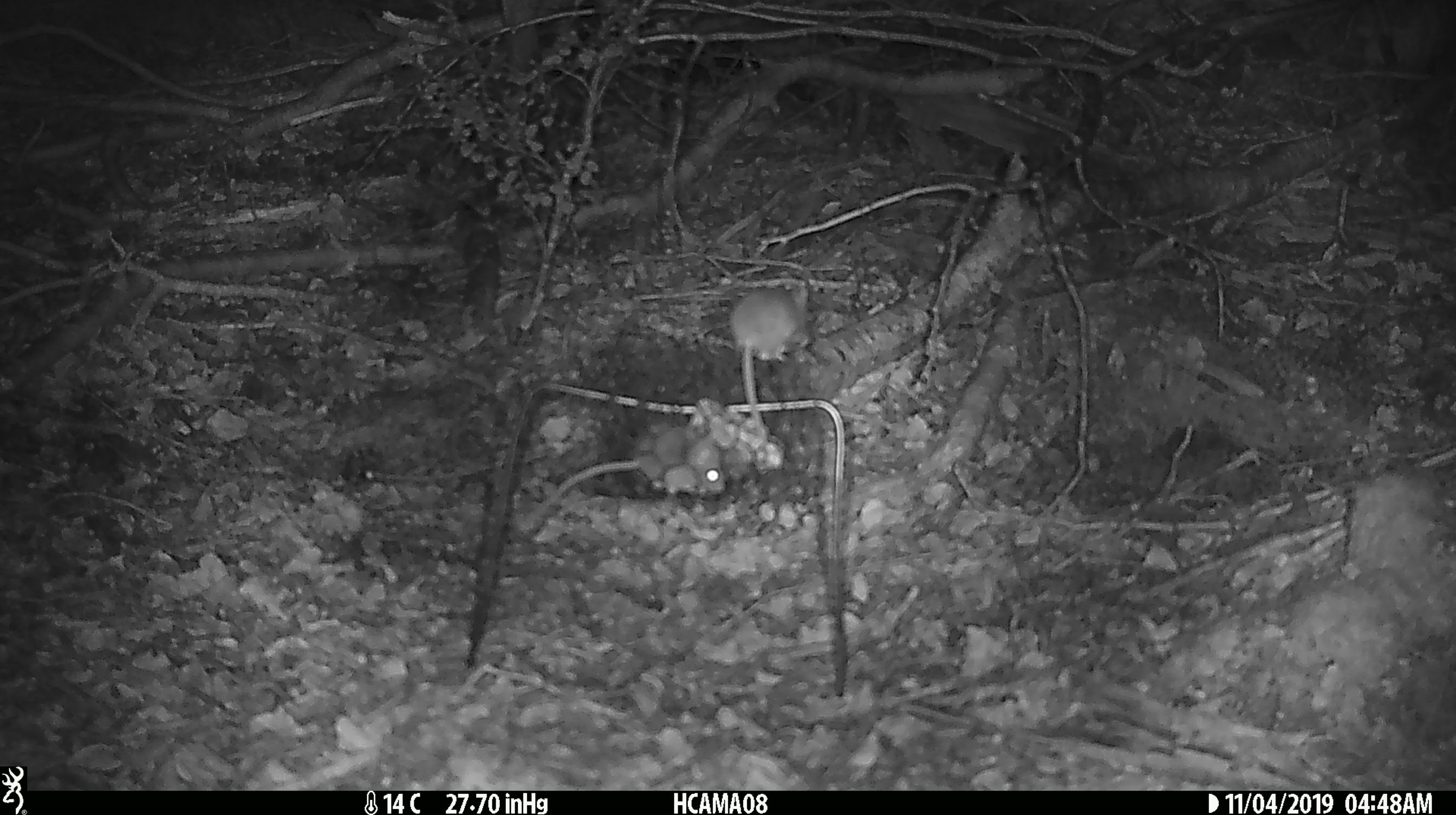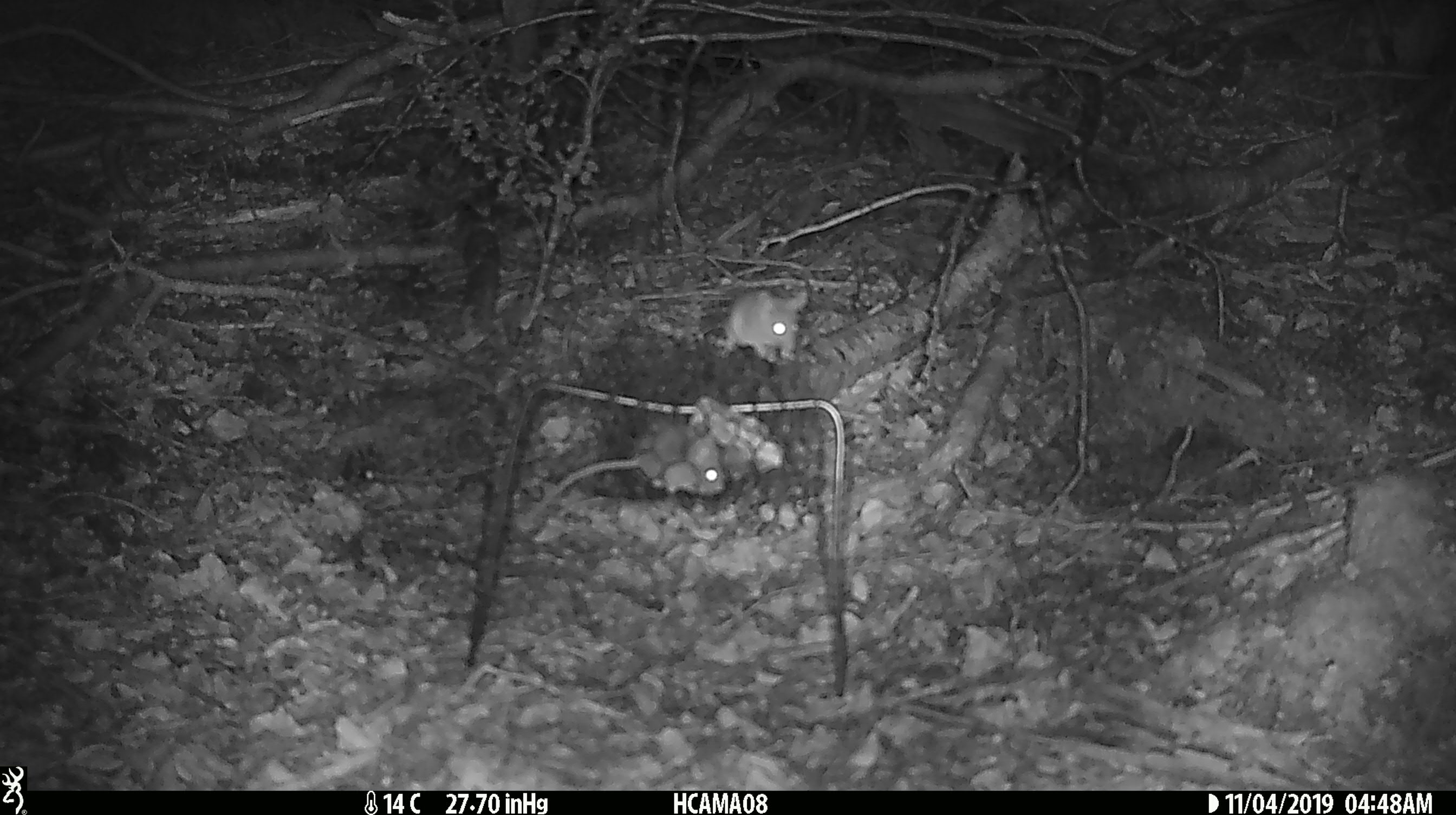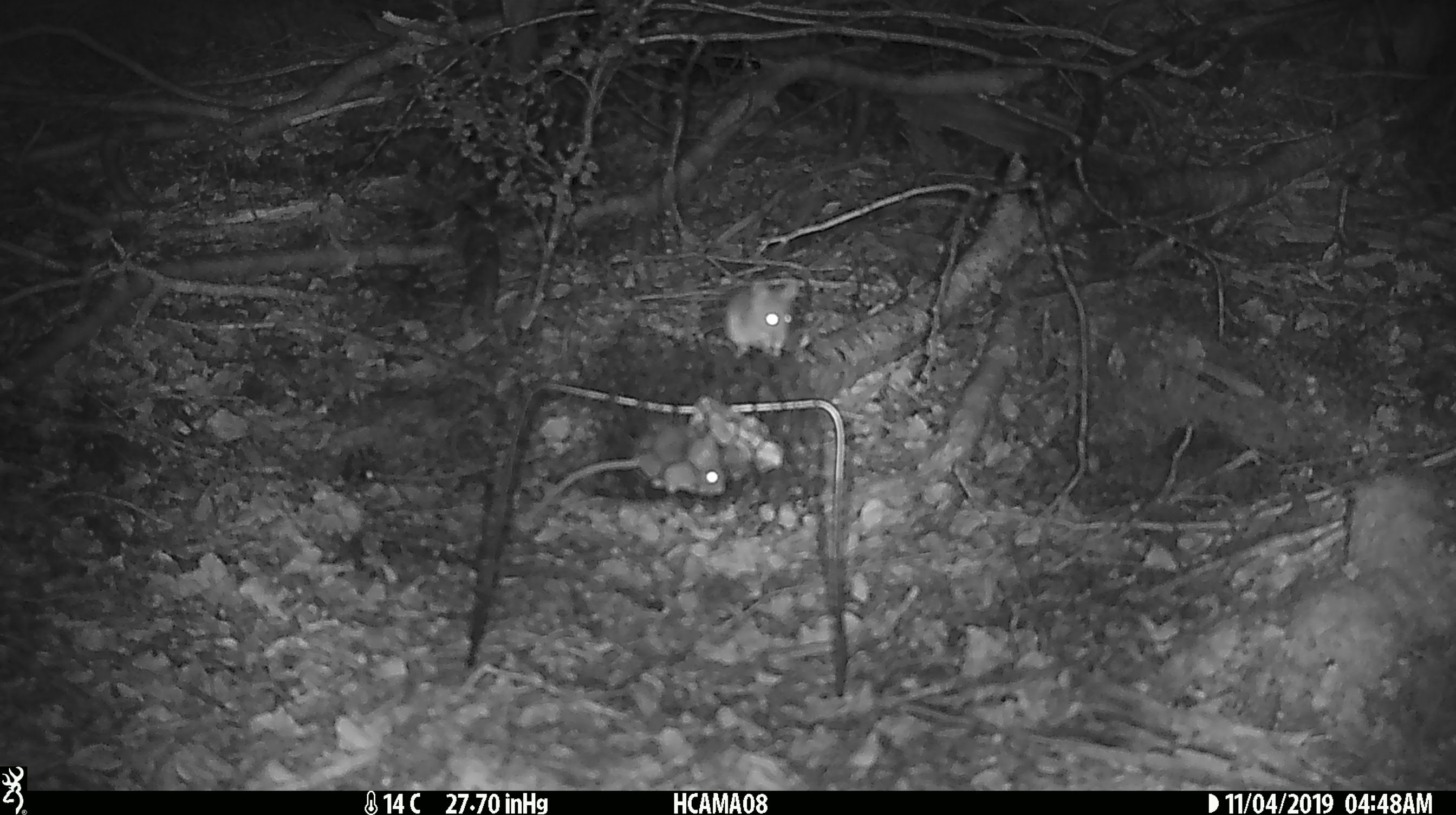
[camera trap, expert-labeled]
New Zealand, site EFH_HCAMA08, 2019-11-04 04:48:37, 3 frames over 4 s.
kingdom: Animalia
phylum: Chordata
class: Mammalia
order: Rodentia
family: Muridae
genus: Mus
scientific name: Mus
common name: mouse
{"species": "mouse (Mus)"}